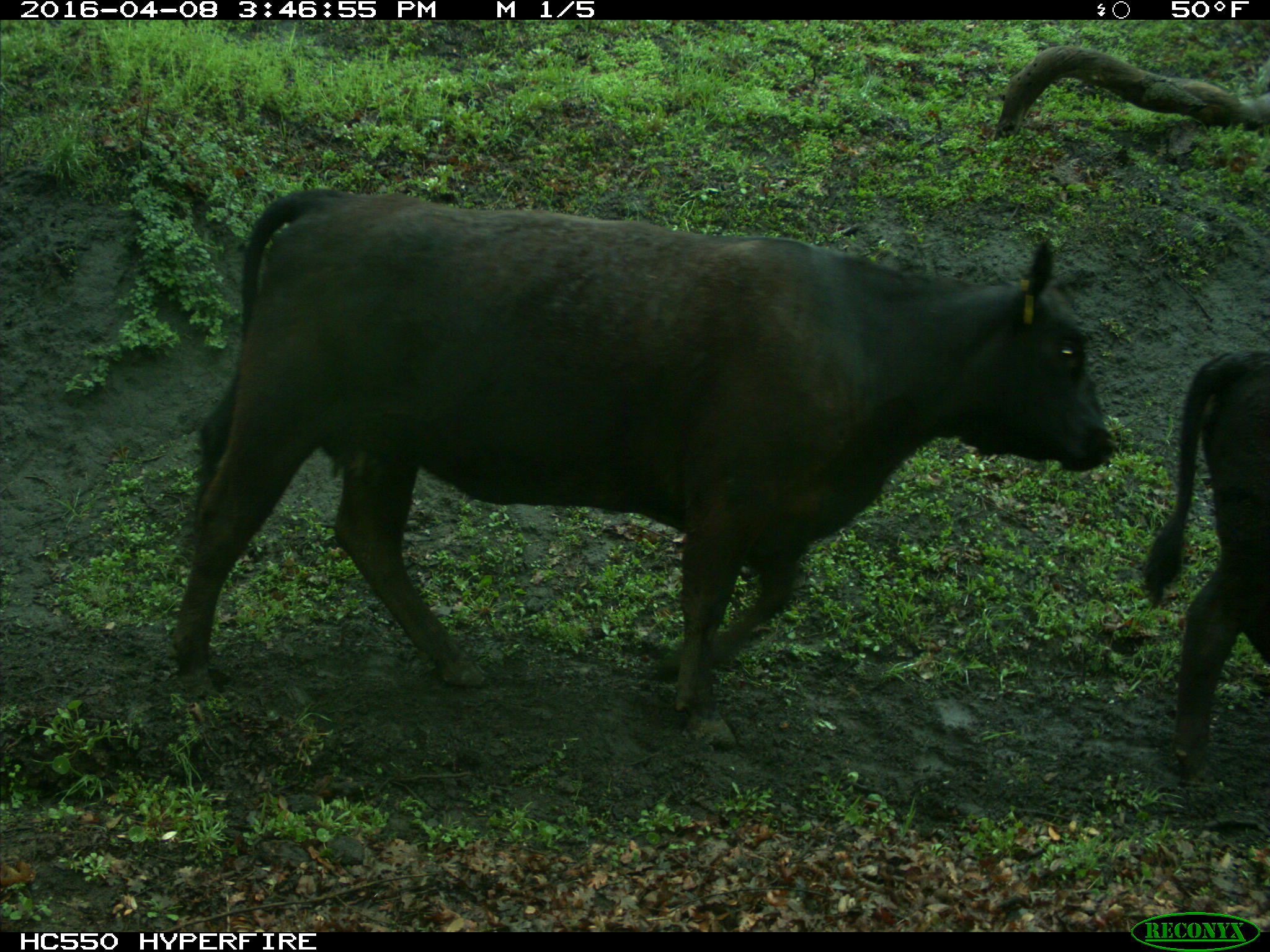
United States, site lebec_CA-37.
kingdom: Animalia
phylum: Chordata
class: Mammalia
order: Artiodactyla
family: Bovidae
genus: Bos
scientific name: Bos taurus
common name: domestic cow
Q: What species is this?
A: Bos taurus (domestic cow).